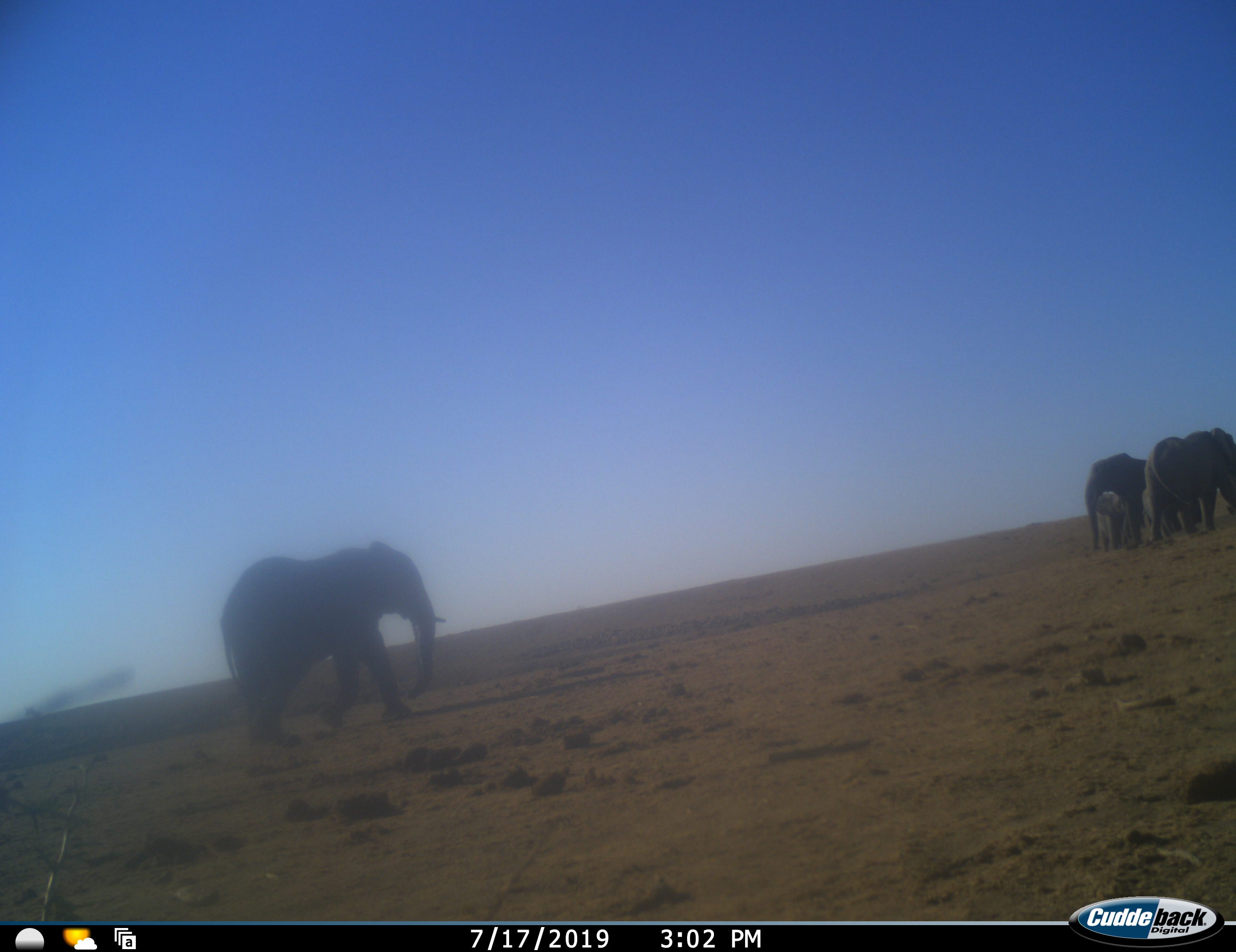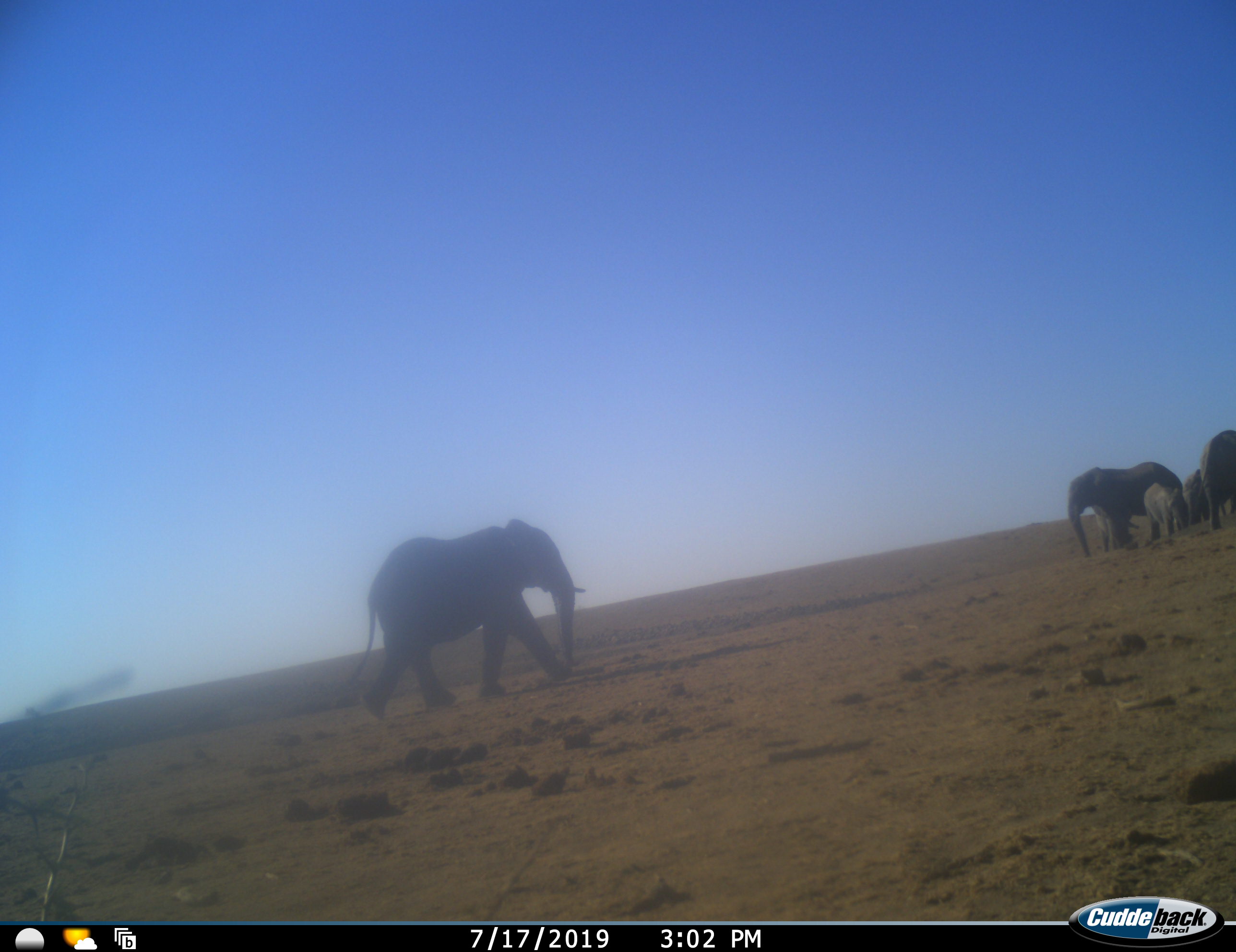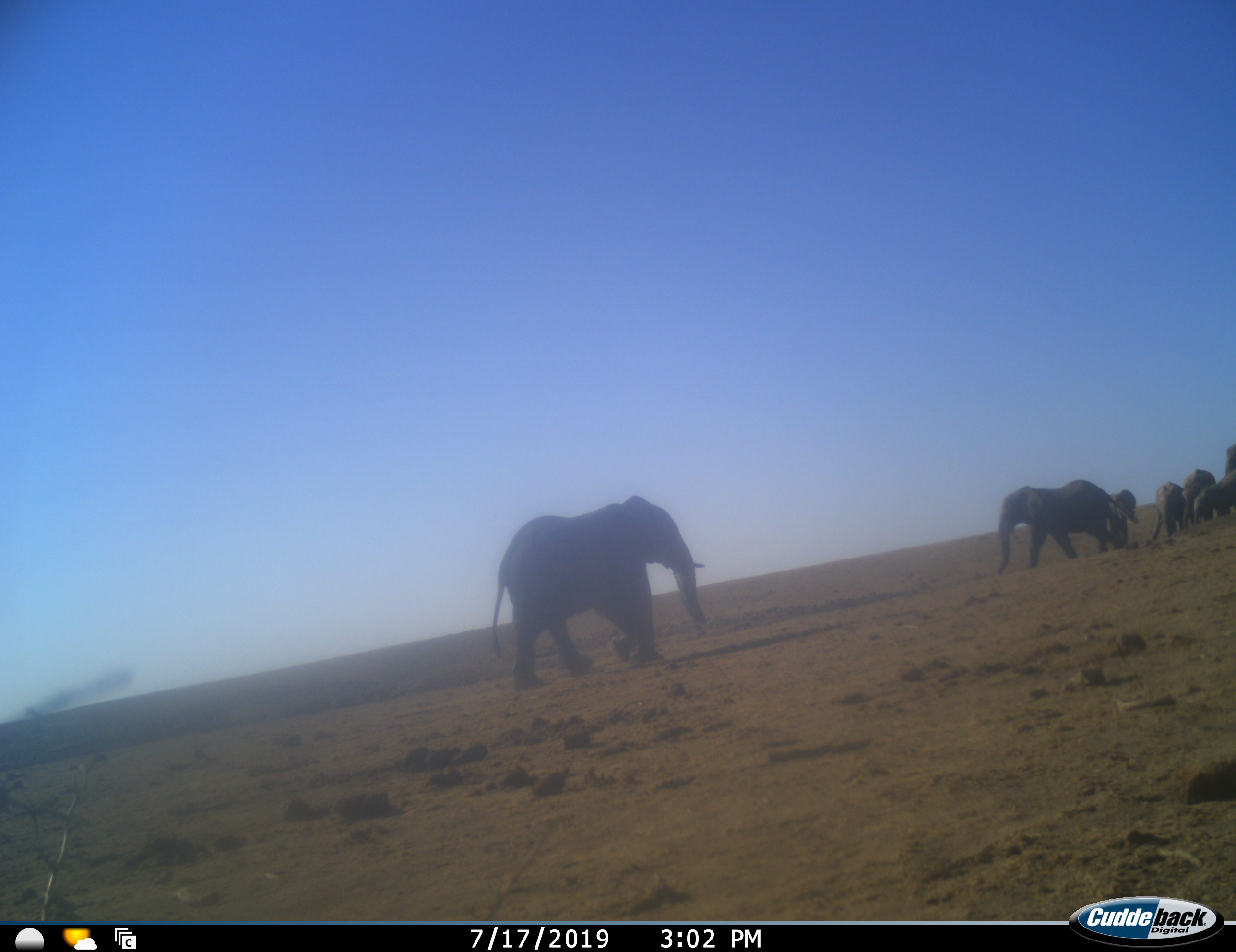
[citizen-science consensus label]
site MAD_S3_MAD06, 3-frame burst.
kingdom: Animalia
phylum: Chordata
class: Mammalia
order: Proboscidea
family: Elephantidae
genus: Loxodonta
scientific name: Loxodonta africana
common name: african bush elephant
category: elephant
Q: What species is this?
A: Elephant (african bush elephant) (Loxodonta africana).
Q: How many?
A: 7.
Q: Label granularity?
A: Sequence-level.